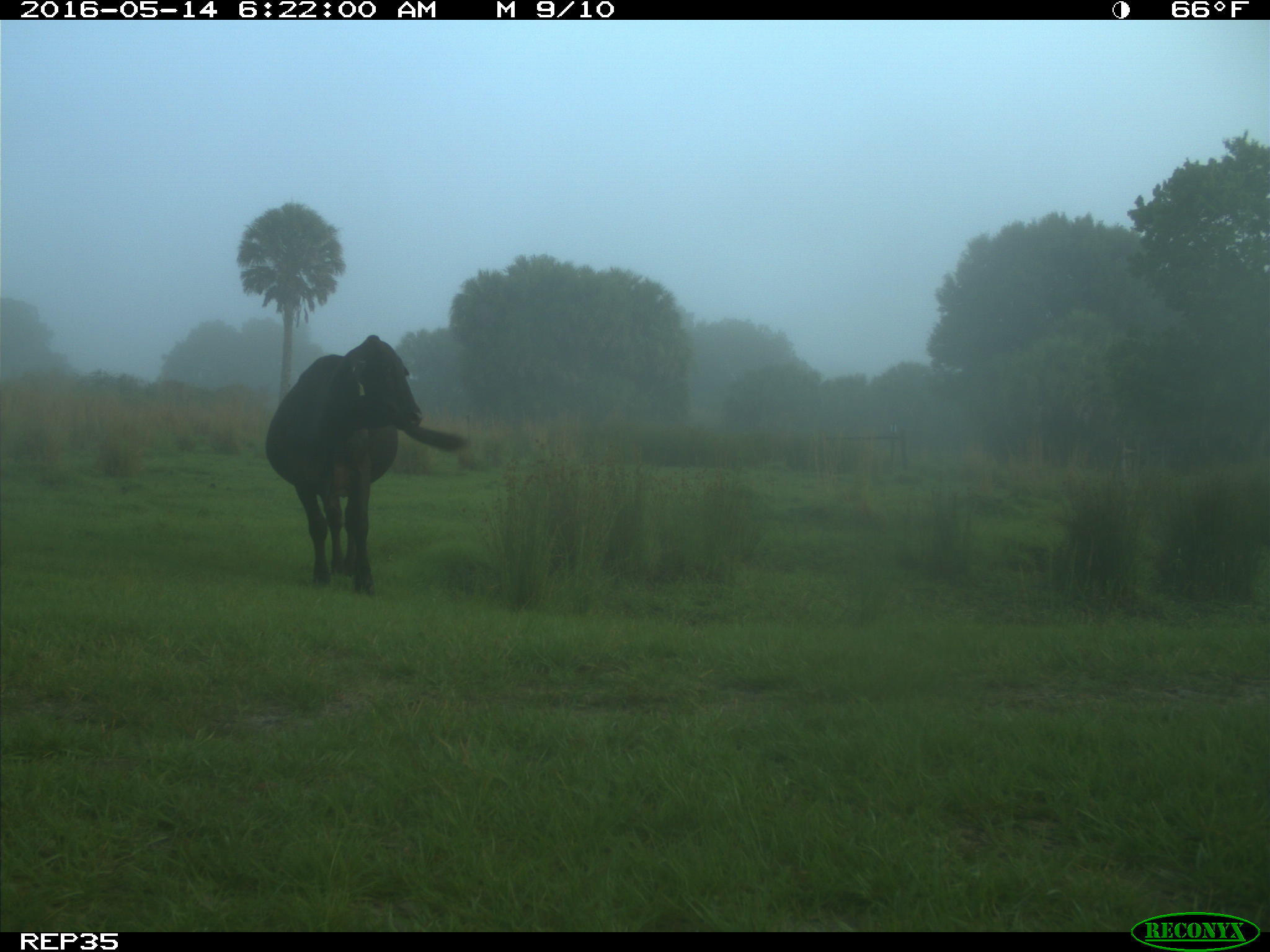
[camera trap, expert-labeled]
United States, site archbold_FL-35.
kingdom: Animalia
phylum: Chordata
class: Mammalia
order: Artiodactyla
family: Bovidae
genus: Bos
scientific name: Bos taurus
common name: domestic cow